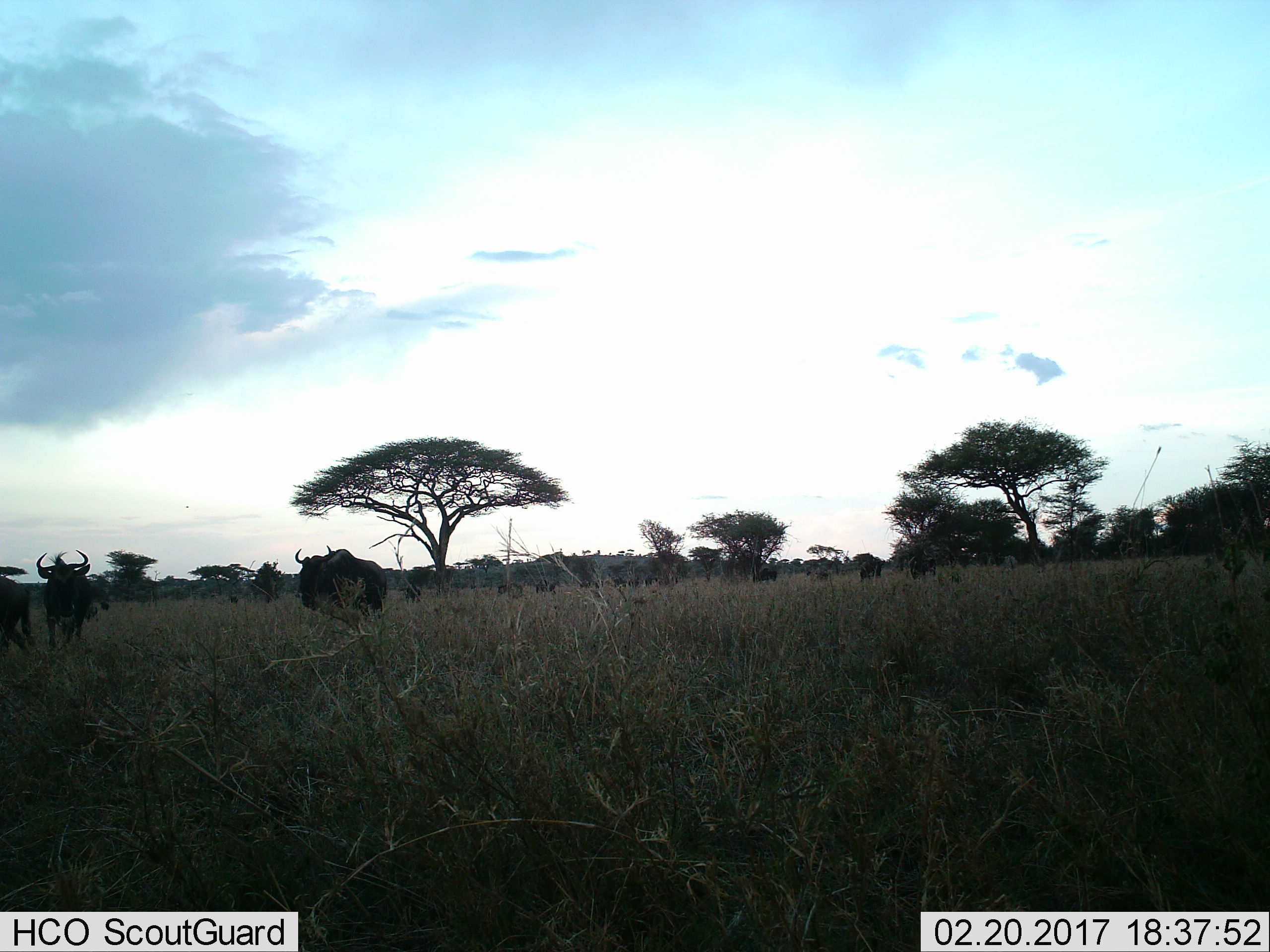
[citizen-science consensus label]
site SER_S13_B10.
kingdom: Animalia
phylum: Chordata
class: Mammalia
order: Artiodactyla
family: Bovidae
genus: Connochaetes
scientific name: Connochaetes taurinus taurinus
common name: blue wildebeest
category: wildebeestblue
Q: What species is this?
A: Wildebeestblue (blue wildebeest) (Connochaetes taurinus taurinus).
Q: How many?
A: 11-50.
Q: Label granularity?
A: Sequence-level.